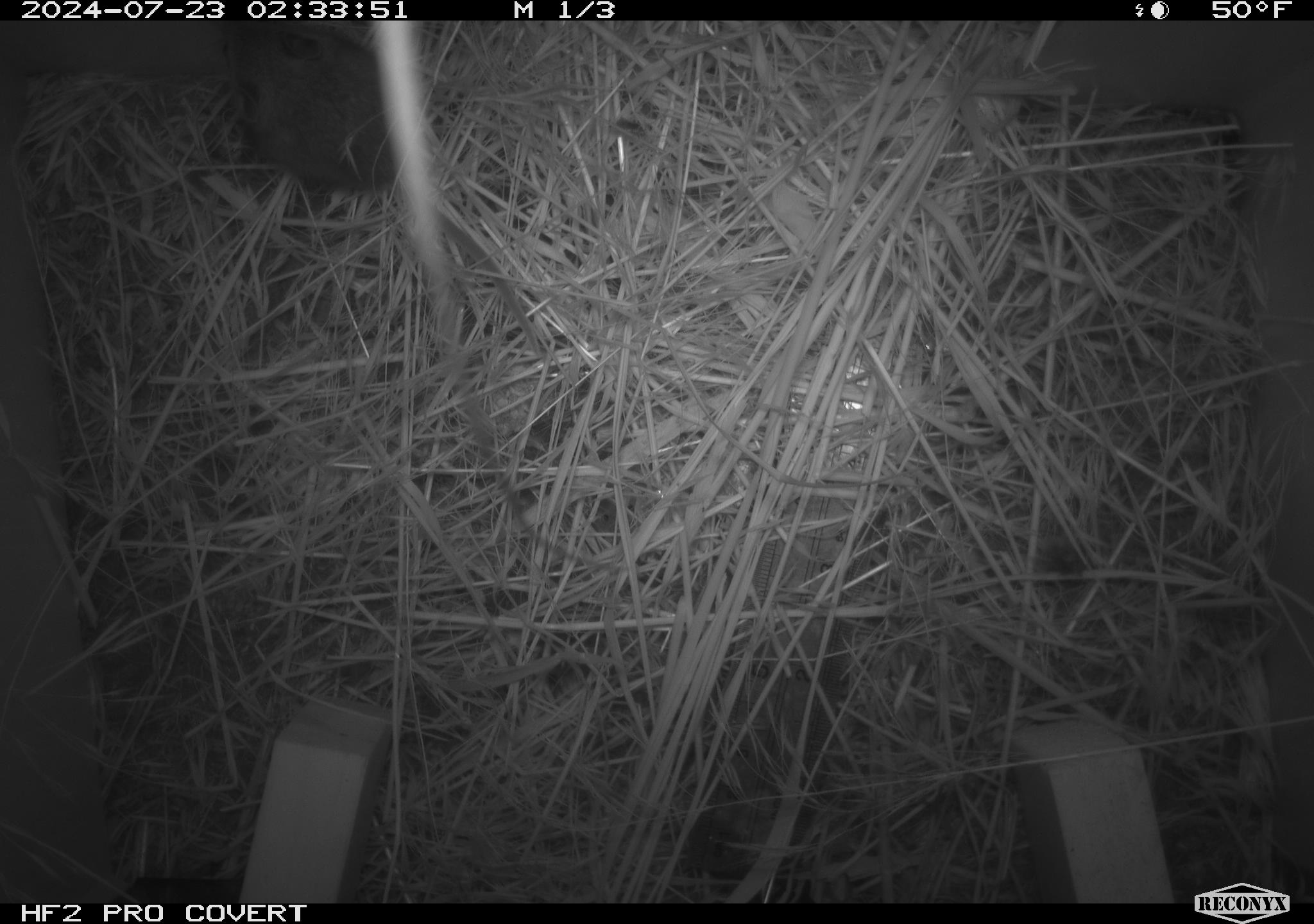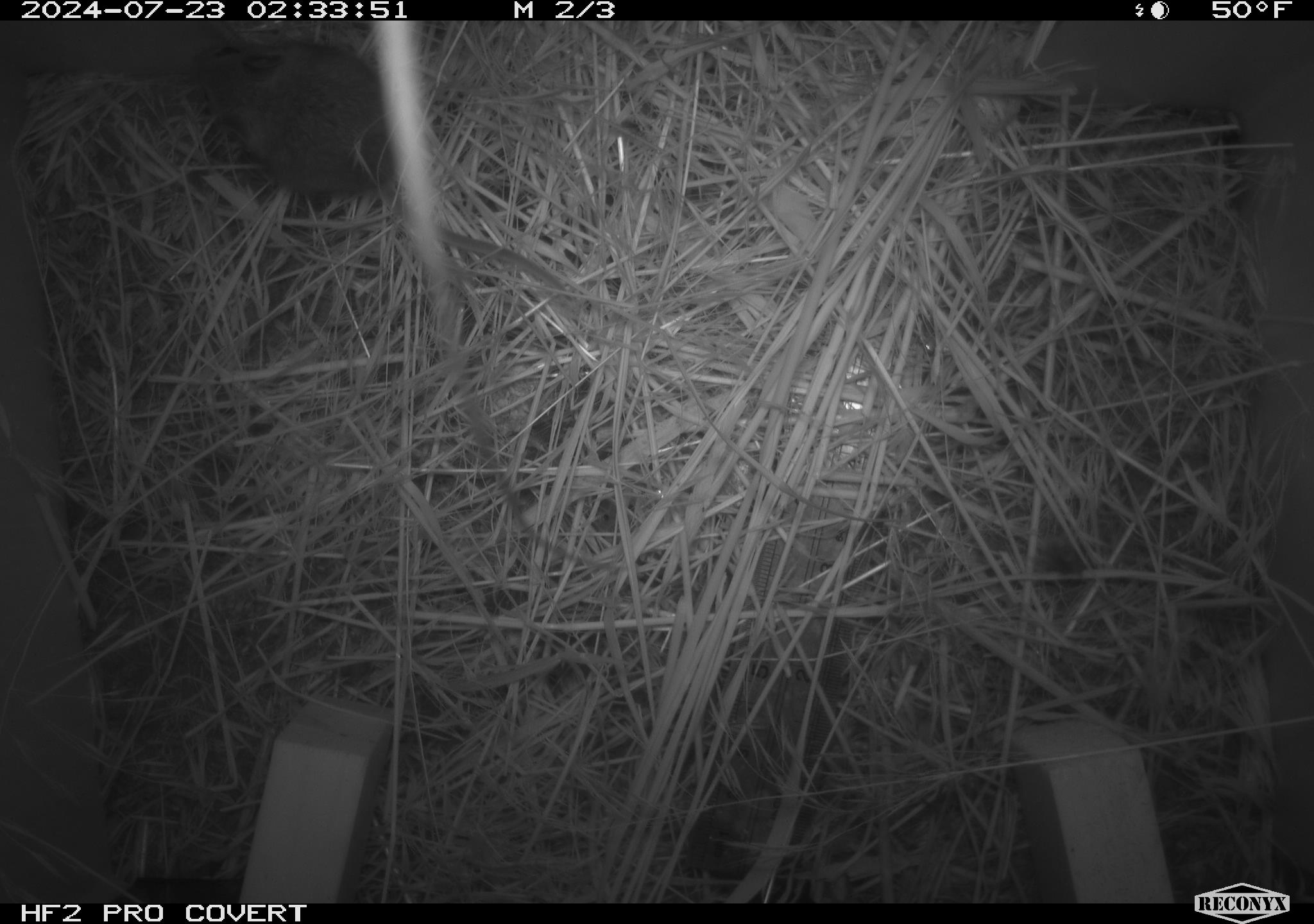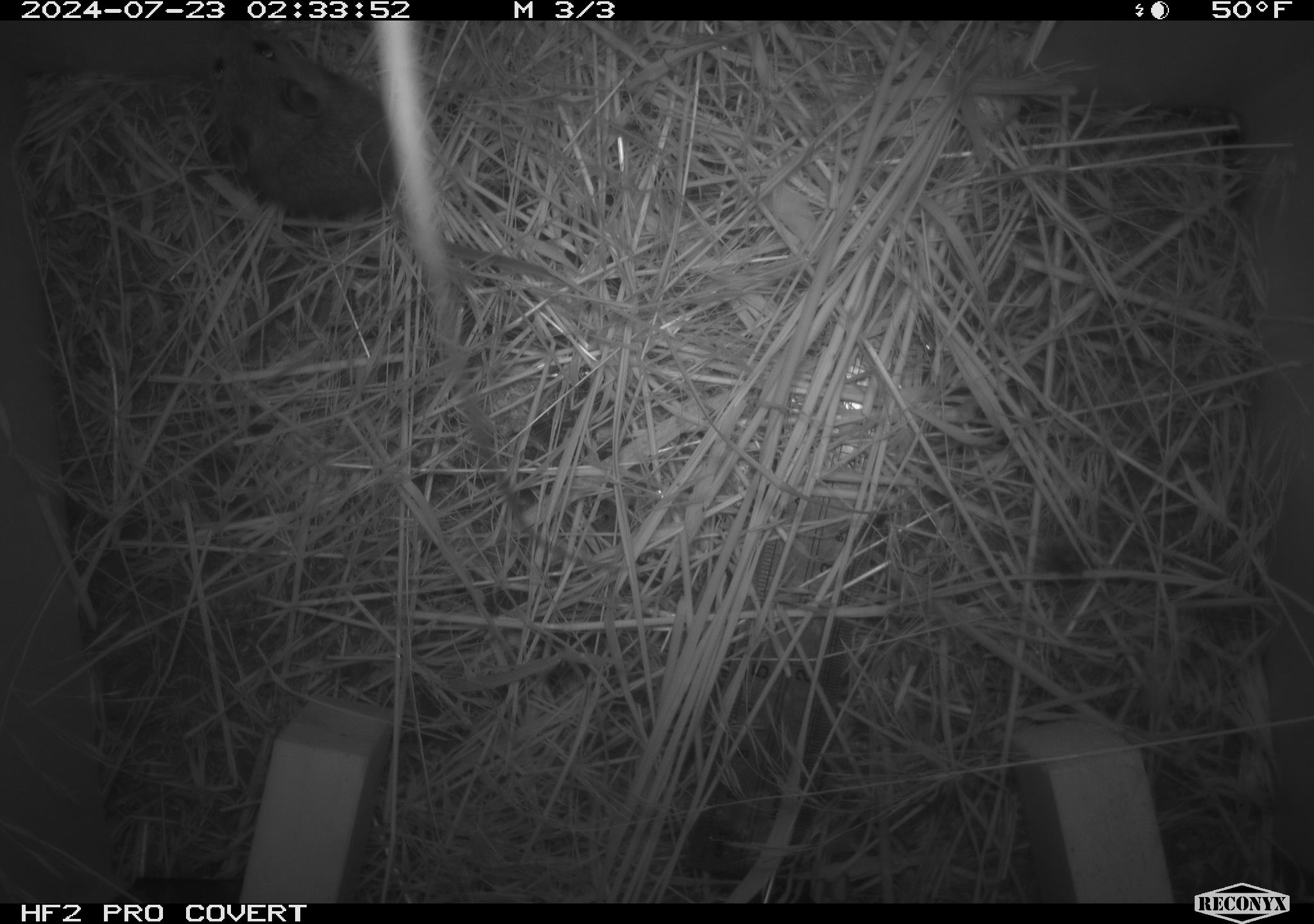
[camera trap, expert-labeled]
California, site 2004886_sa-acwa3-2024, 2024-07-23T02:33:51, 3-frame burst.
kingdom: Animalia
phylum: Chordata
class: Mammalia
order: Rodentia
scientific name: Rodentia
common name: mouse species